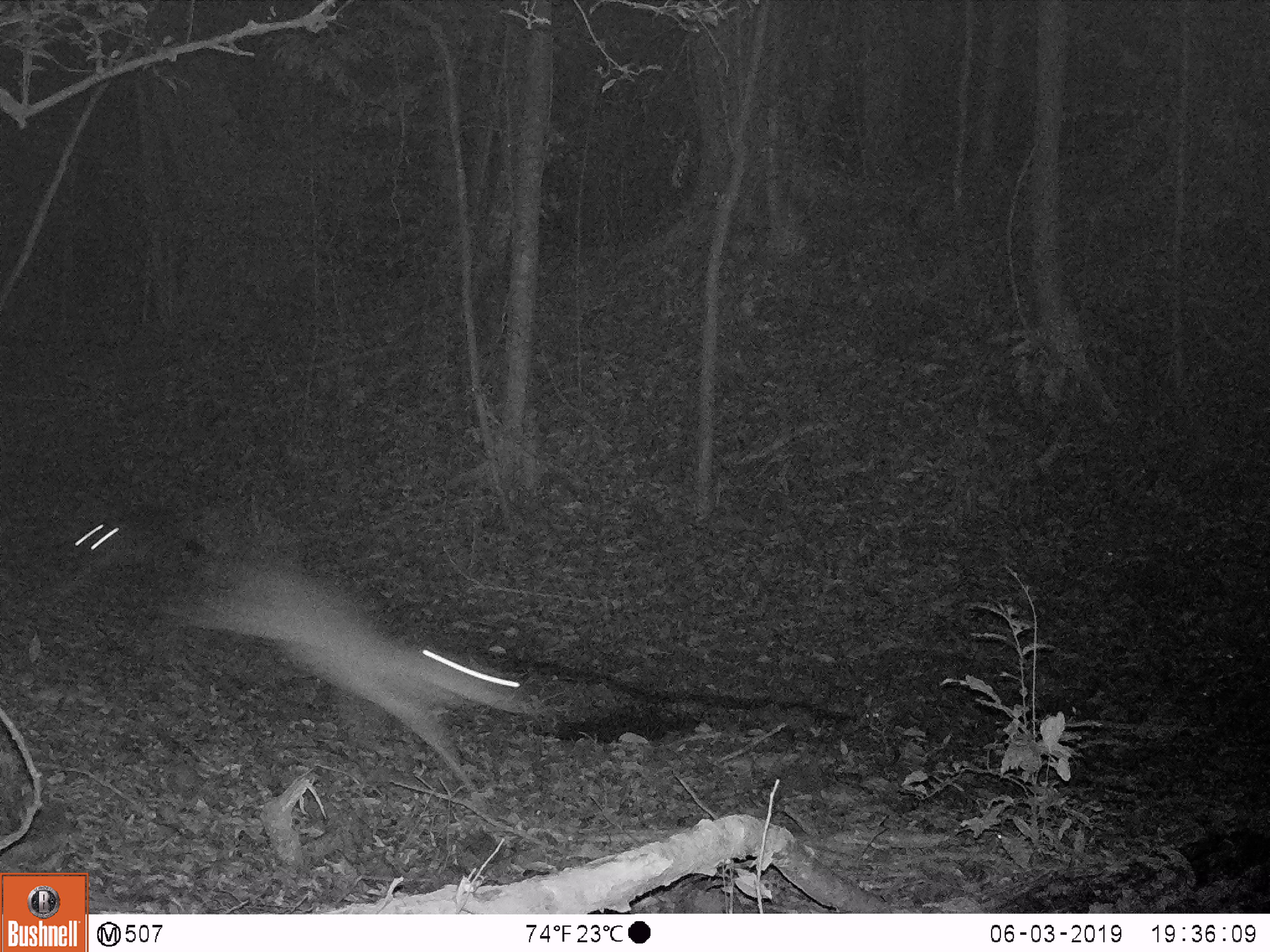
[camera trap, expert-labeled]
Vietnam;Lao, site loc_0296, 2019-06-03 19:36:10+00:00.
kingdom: Animalia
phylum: Chordata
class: Mammalia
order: Artiodactyla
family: Cervidae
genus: Muntiacus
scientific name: Muntiacus vuquangensis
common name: large-antlered muntjac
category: large antlered muntjac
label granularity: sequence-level